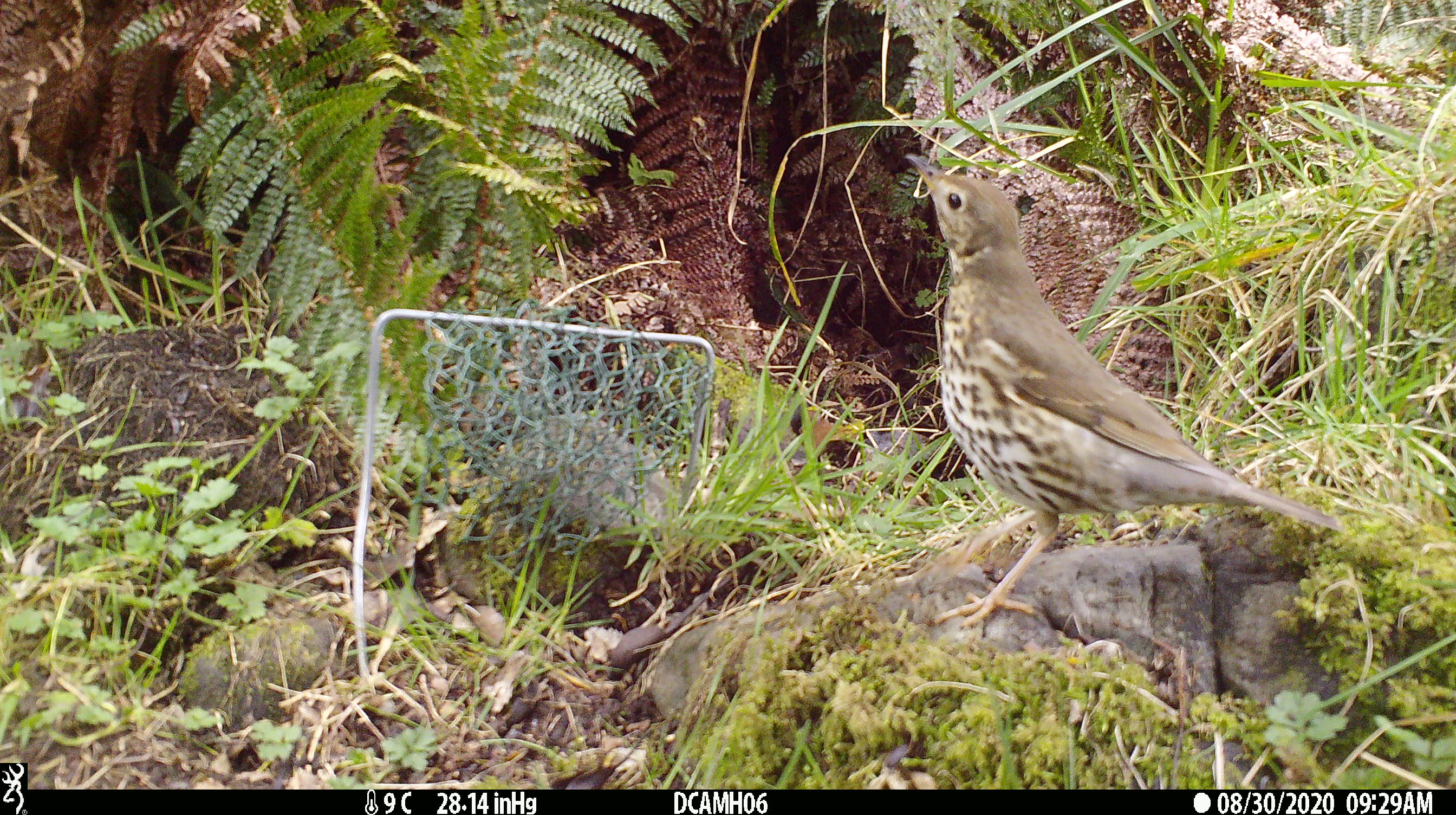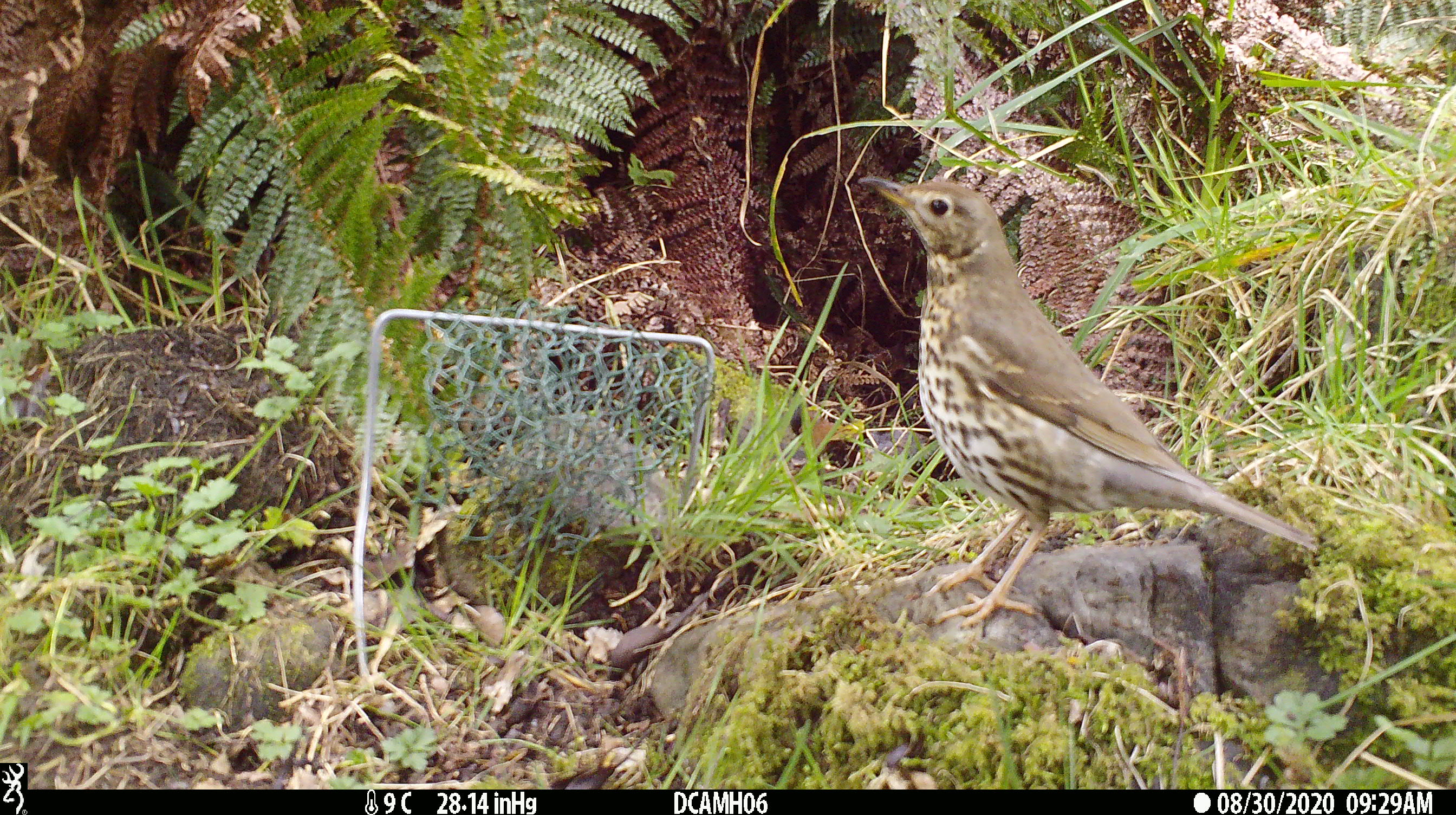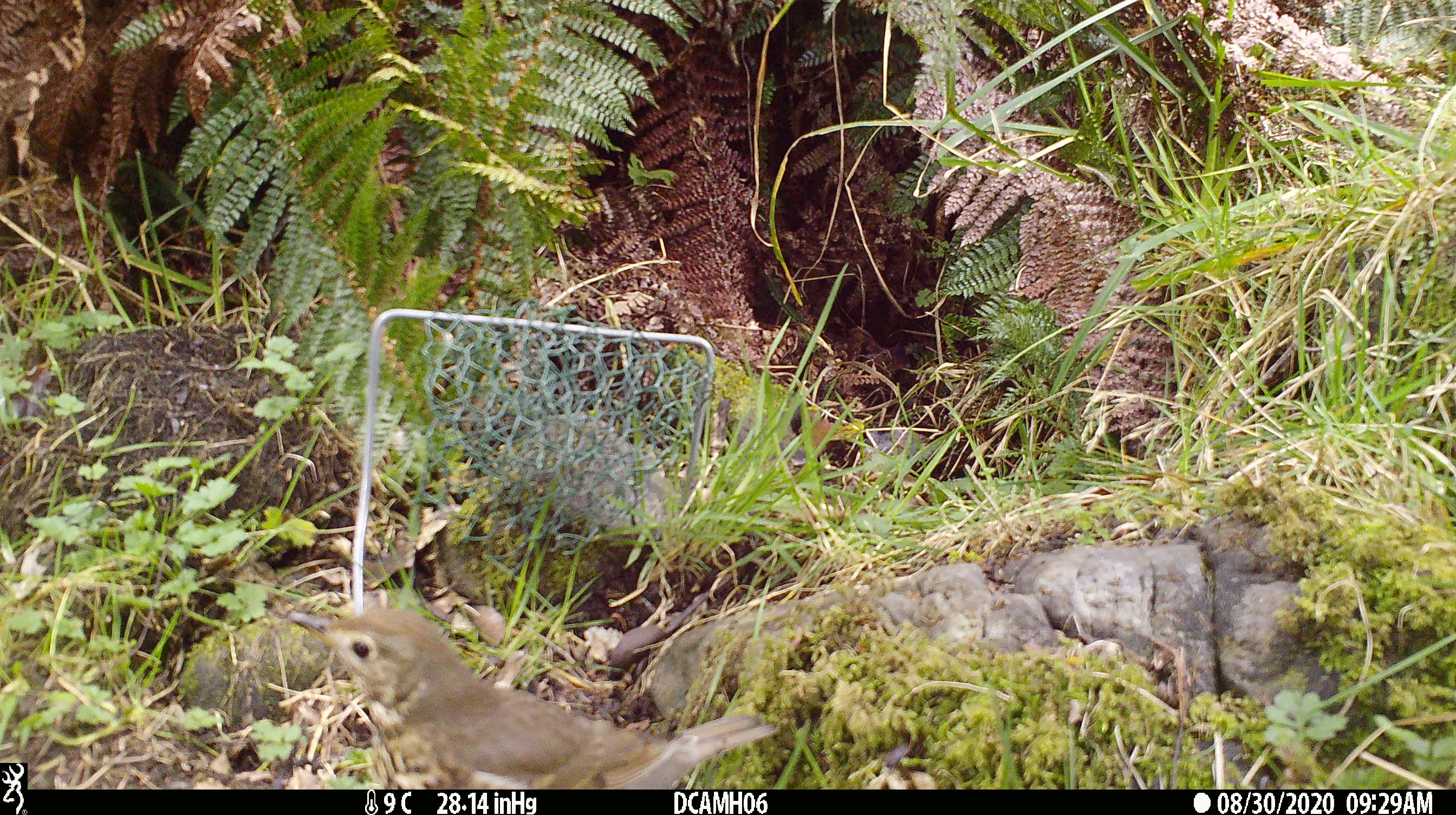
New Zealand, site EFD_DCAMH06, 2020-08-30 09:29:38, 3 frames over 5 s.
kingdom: Animalia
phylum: Chordata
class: Aves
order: Passeriformes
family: Turdidae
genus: Turdus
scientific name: Turdus philomelos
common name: song thrush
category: thrush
Thrush (song thrush) (Turdus philomelos).